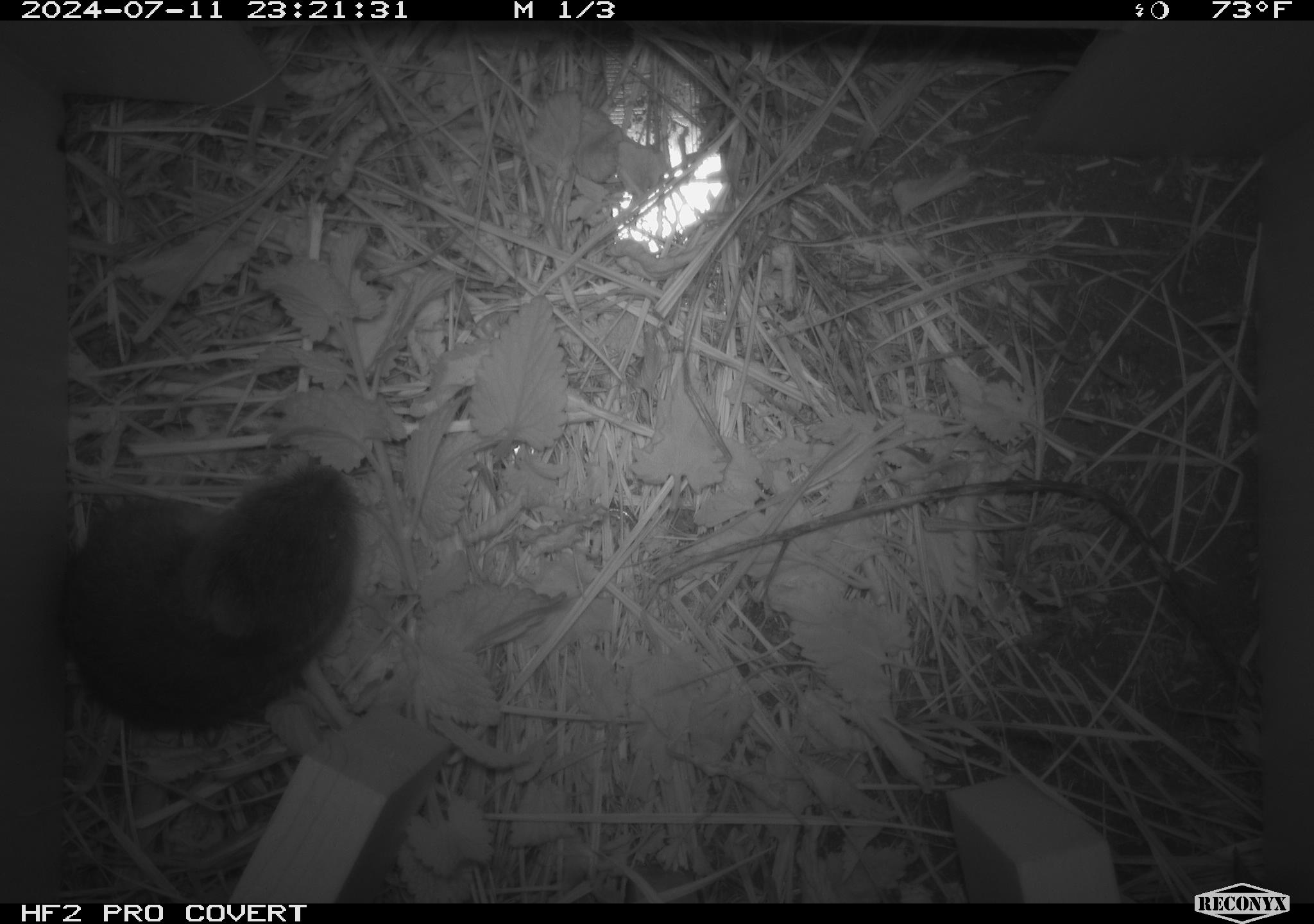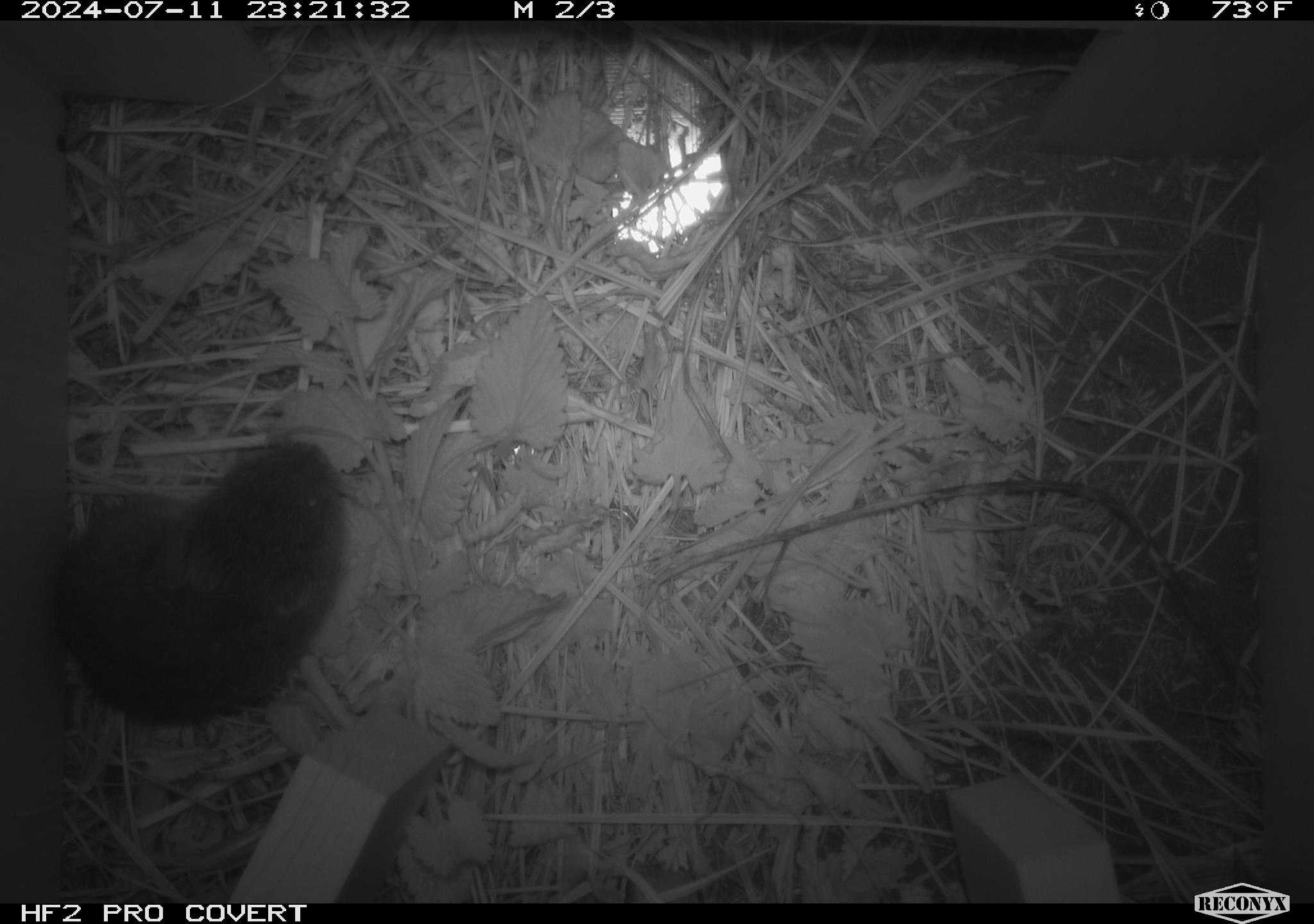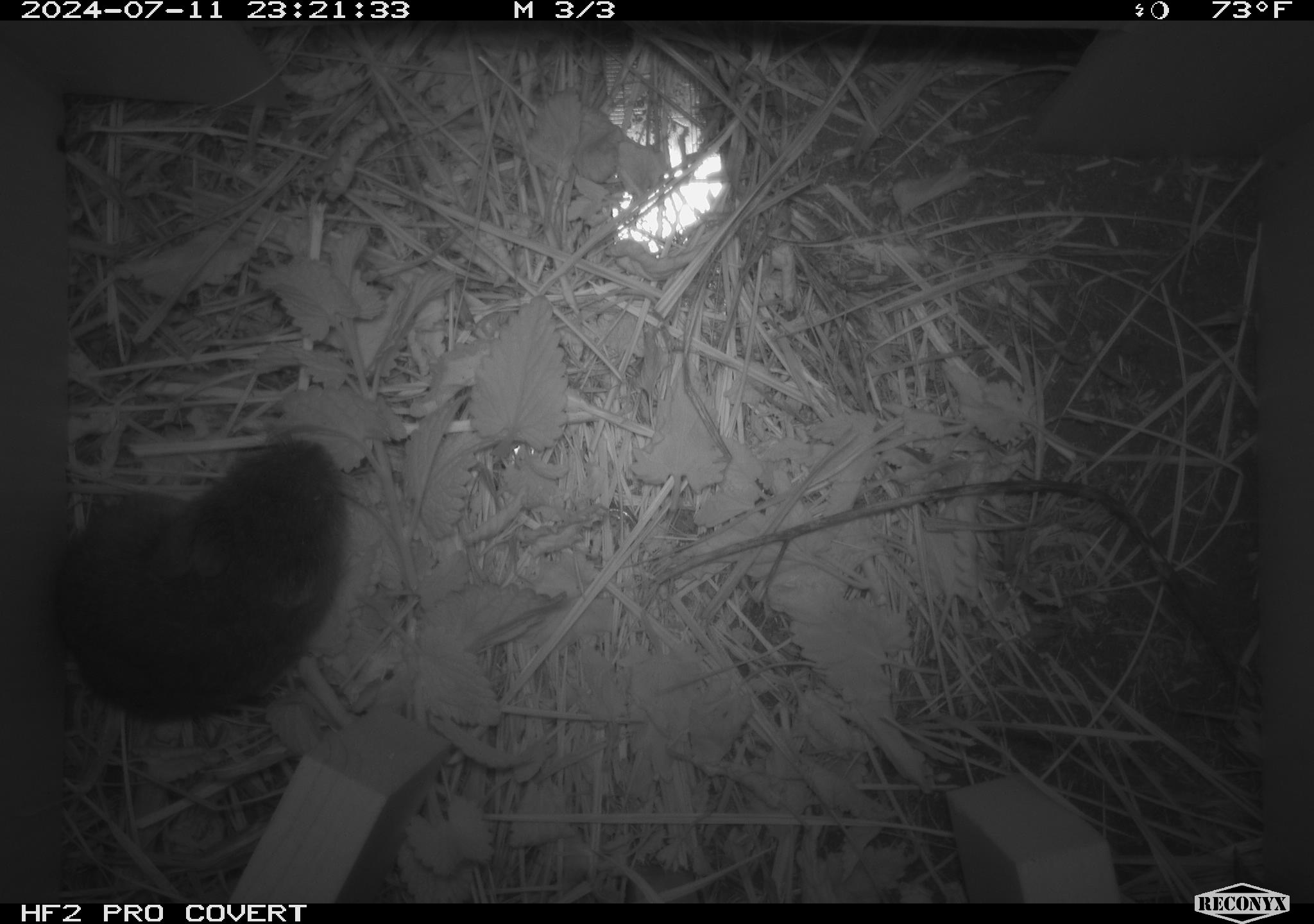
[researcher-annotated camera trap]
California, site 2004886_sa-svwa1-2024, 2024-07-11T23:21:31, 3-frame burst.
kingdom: Animalia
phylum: Chordata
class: Mammalia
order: Rodentia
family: Cricetidae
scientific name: Arvicolinae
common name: voles, lemmings, and muskrats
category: arvicolinae subfamily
Arvicolinae subfamily (voles, lemmings, and muskrats) (Arvicolinae).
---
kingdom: Animalia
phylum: Arthropoda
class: Malacostraca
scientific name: Malacostraca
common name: amphipods, crabs, isopods, krill, lobsters and shrimps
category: malacostracan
Malacostracan (amphipods, crabs, isopods, krill, lobsters and shrimps) (Malacostraca).